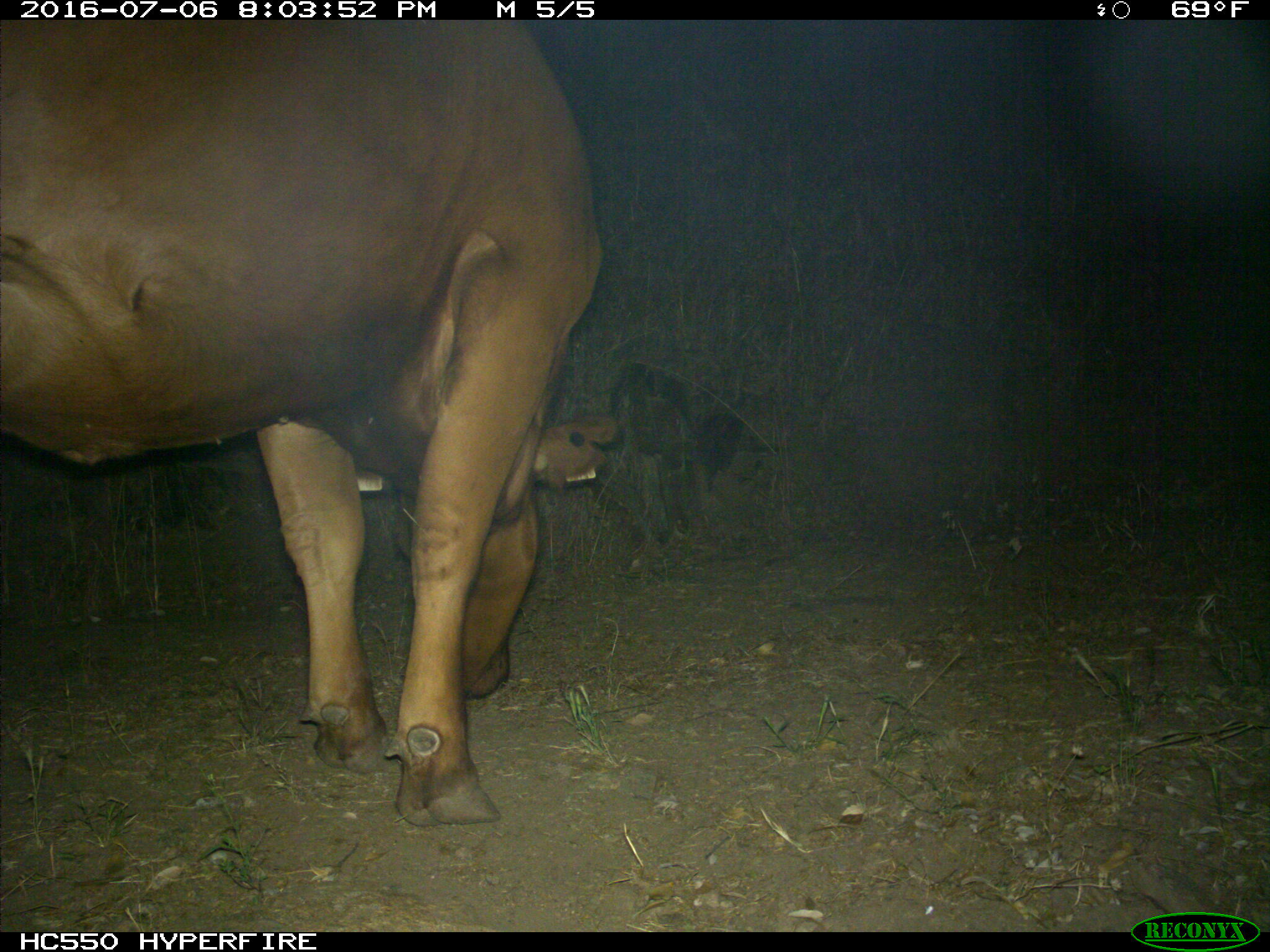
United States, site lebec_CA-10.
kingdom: Animalia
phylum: Chordata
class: Mammalia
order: Artiodactyla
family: Bovidae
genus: Bos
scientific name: Bos taurus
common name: domestic cow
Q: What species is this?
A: Bos taurus (domestic cow).